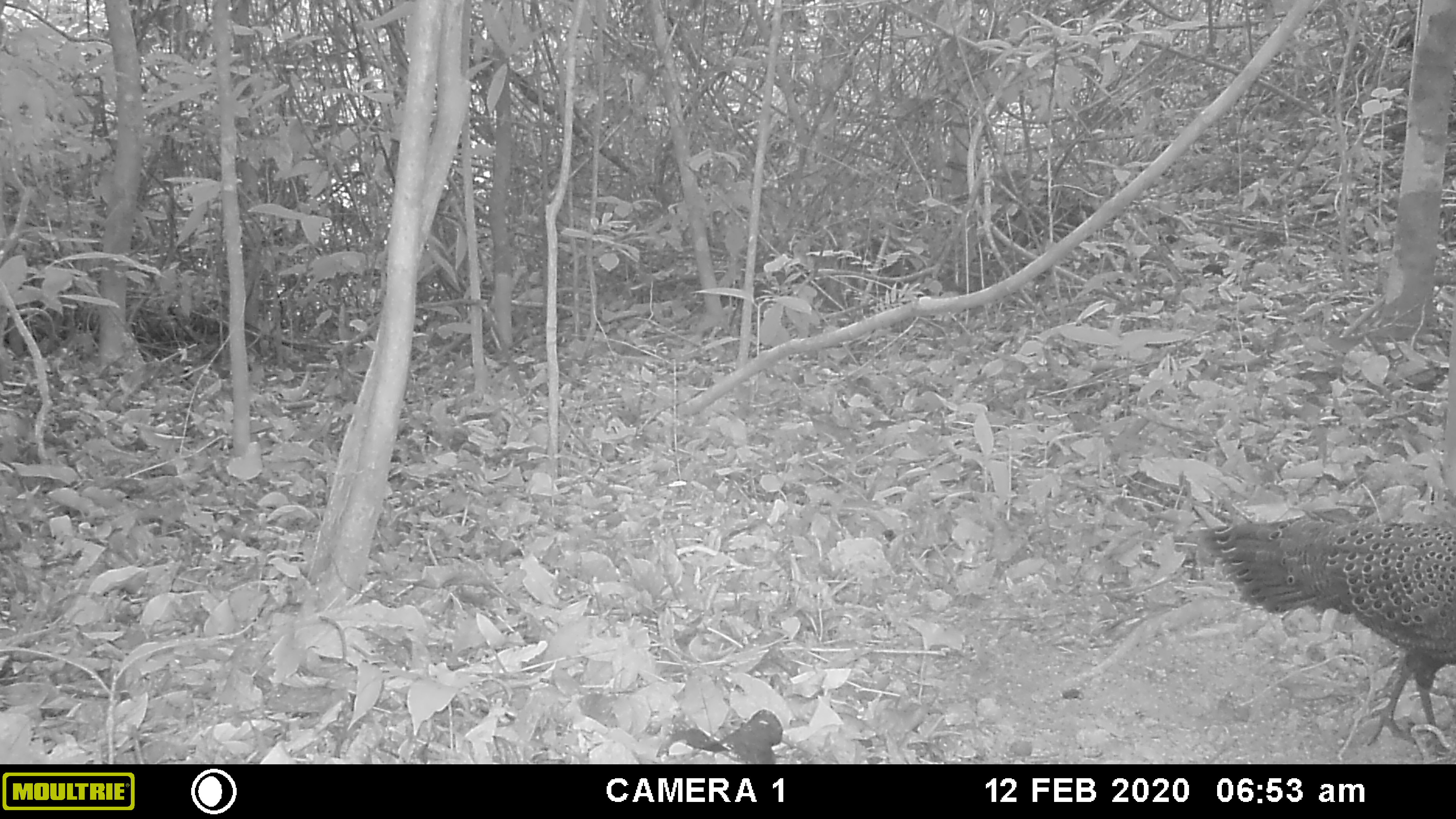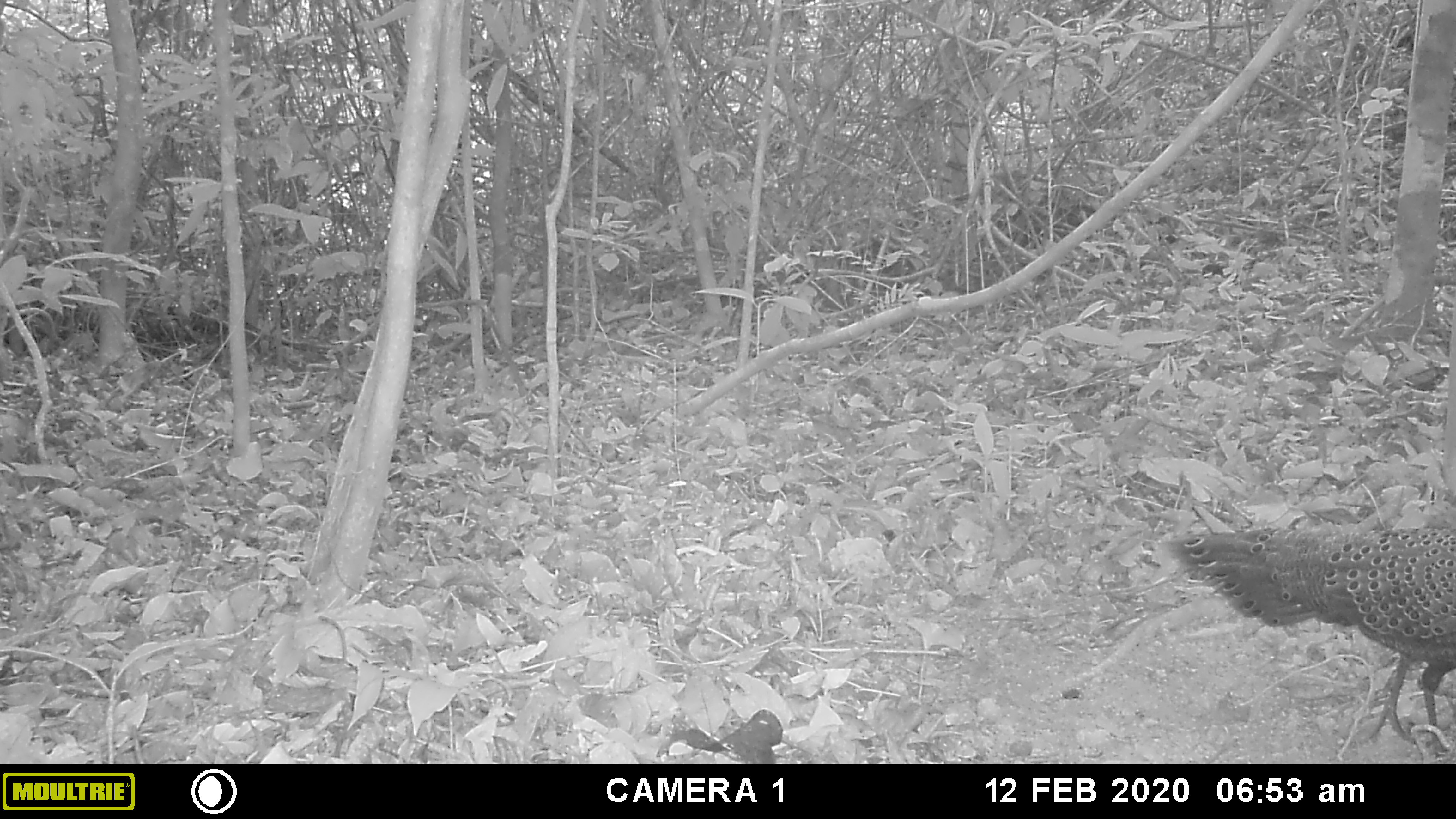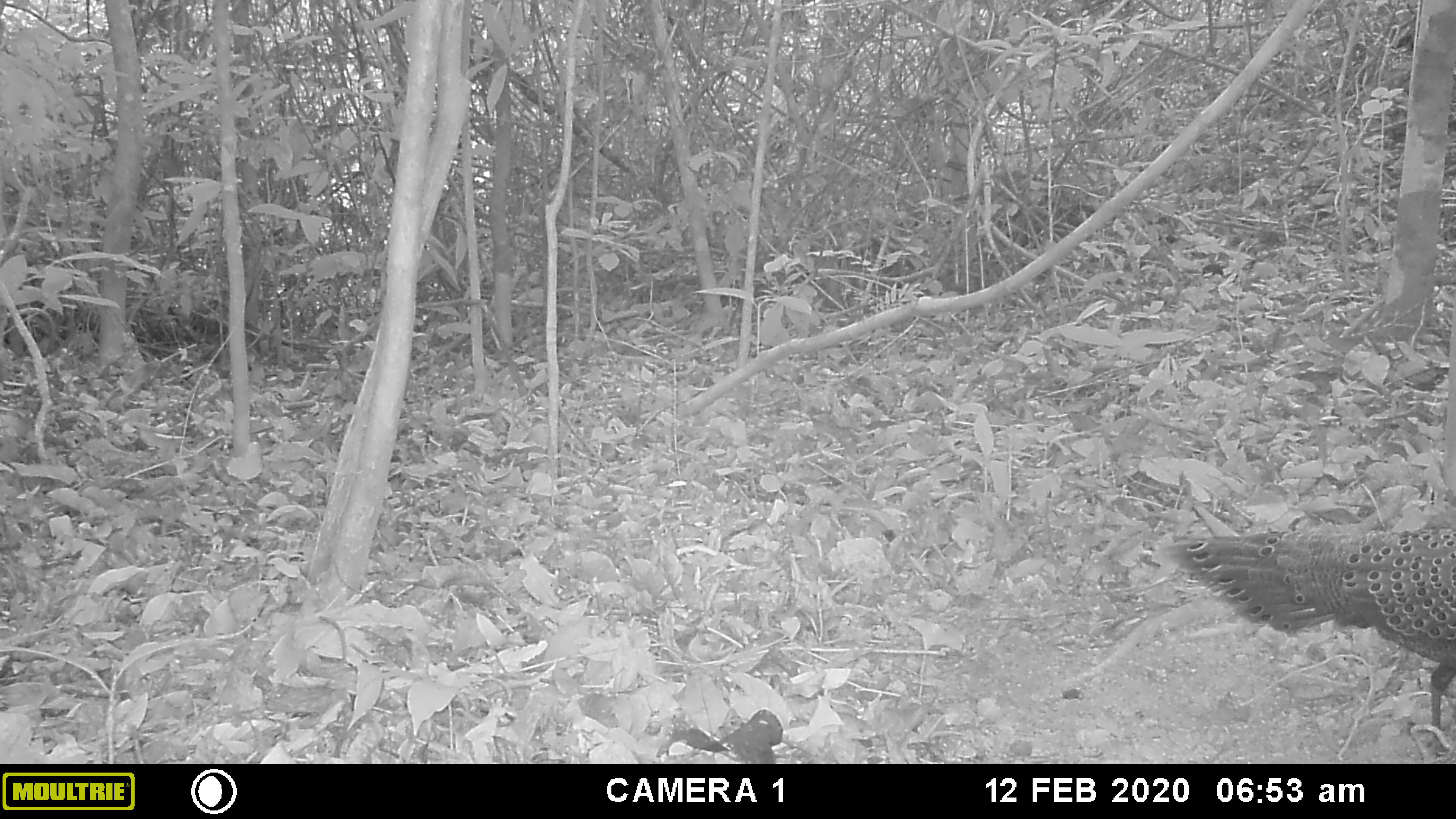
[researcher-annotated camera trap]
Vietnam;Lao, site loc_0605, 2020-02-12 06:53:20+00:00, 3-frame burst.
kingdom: Animalia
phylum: Chordata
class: Aves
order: Galliformes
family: Phasianidae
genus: Polyplectron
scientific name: Polyplectron bicalcaratum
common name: gray peacock-pheasant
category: grey peacock pheasant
Grey peacock pheasant (gray peacock-pheasant) (Polyplectron bicalcaratum). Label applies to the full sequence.